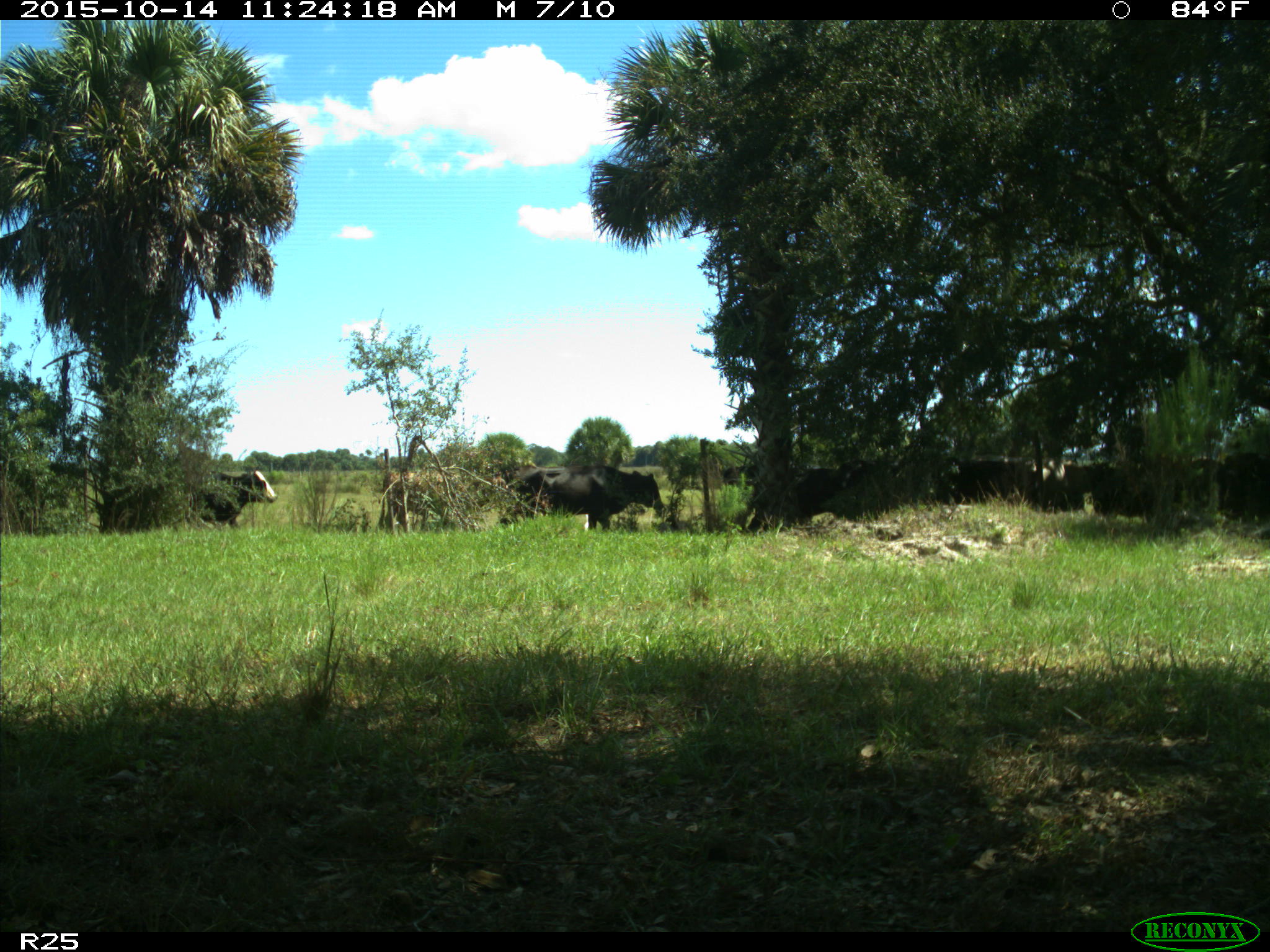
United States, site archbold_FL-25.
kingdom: Animalia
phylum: Chordata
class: Mammalia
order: Artiodactyla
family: Bovidae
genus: Bos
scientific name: Bos taurus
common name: domestic cow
Bos taurus (domestic cow).